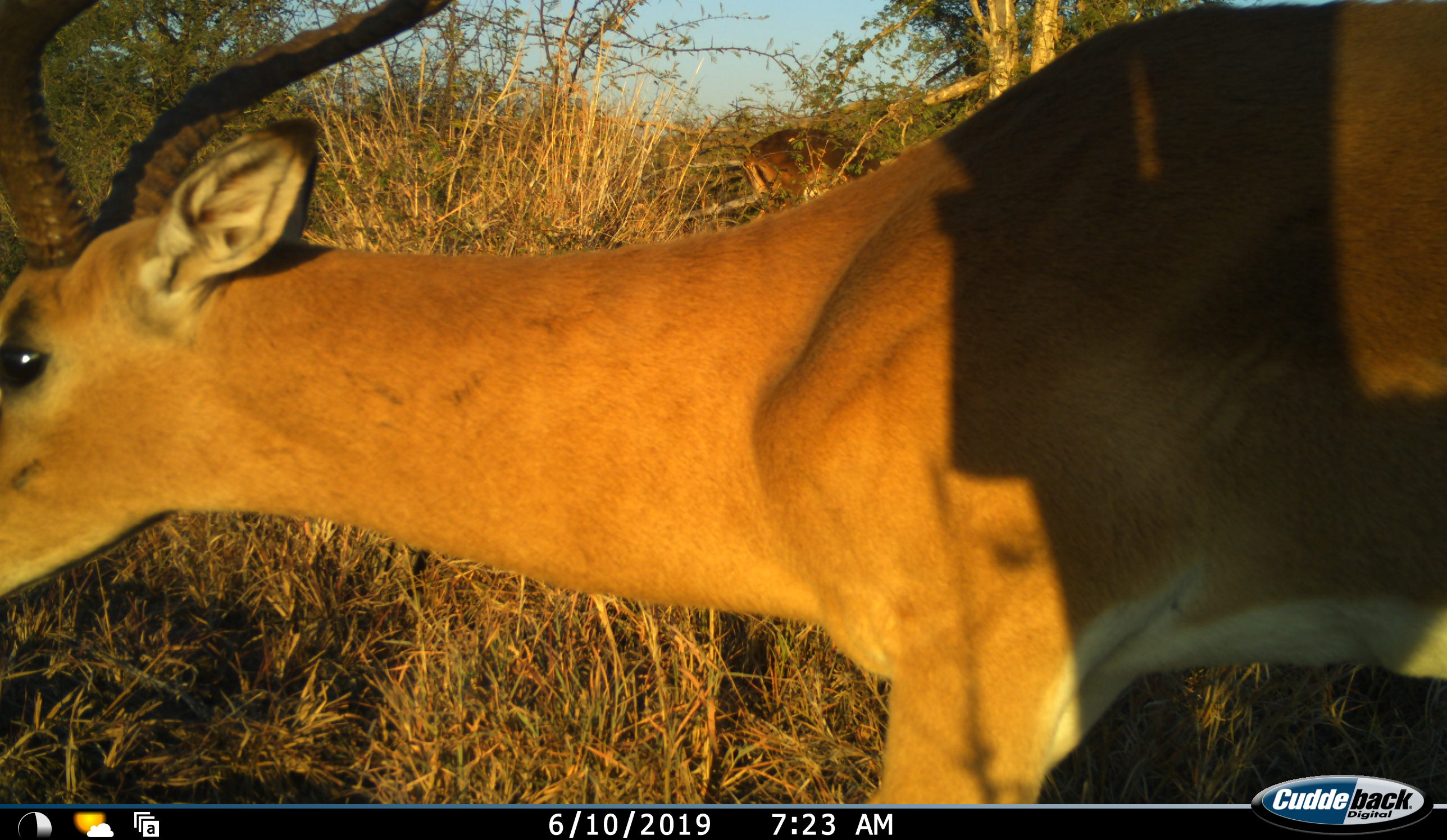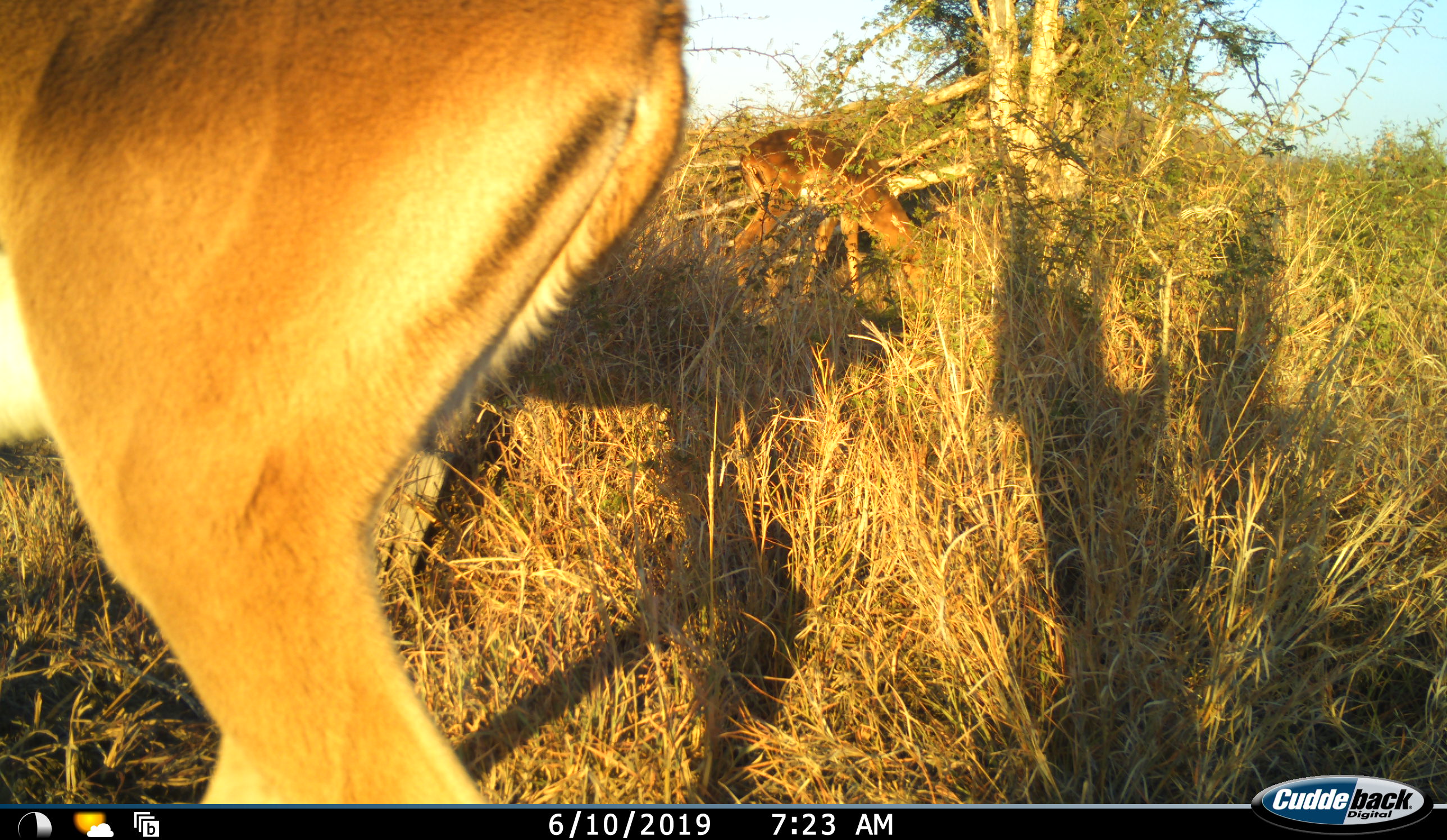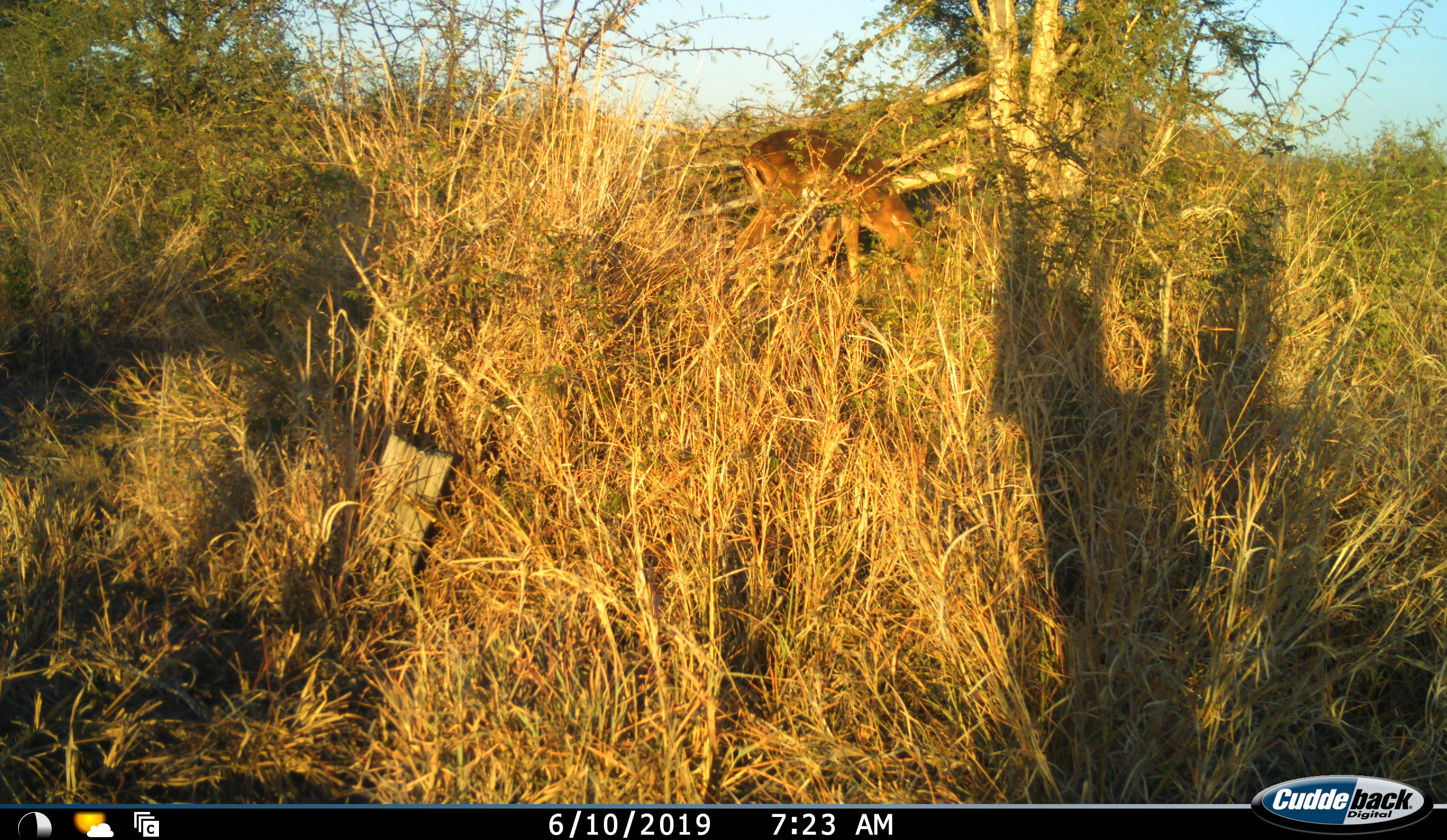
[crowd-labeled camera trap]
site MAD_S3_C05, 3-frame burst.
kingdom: Animalia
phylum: Chordata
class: Mammalia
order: Artiodactyla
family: Bovidae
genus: Aepyceros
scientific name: Aepyceros melampus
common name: impala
Impala (Aepyceros melampus), count 2. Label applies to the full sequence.